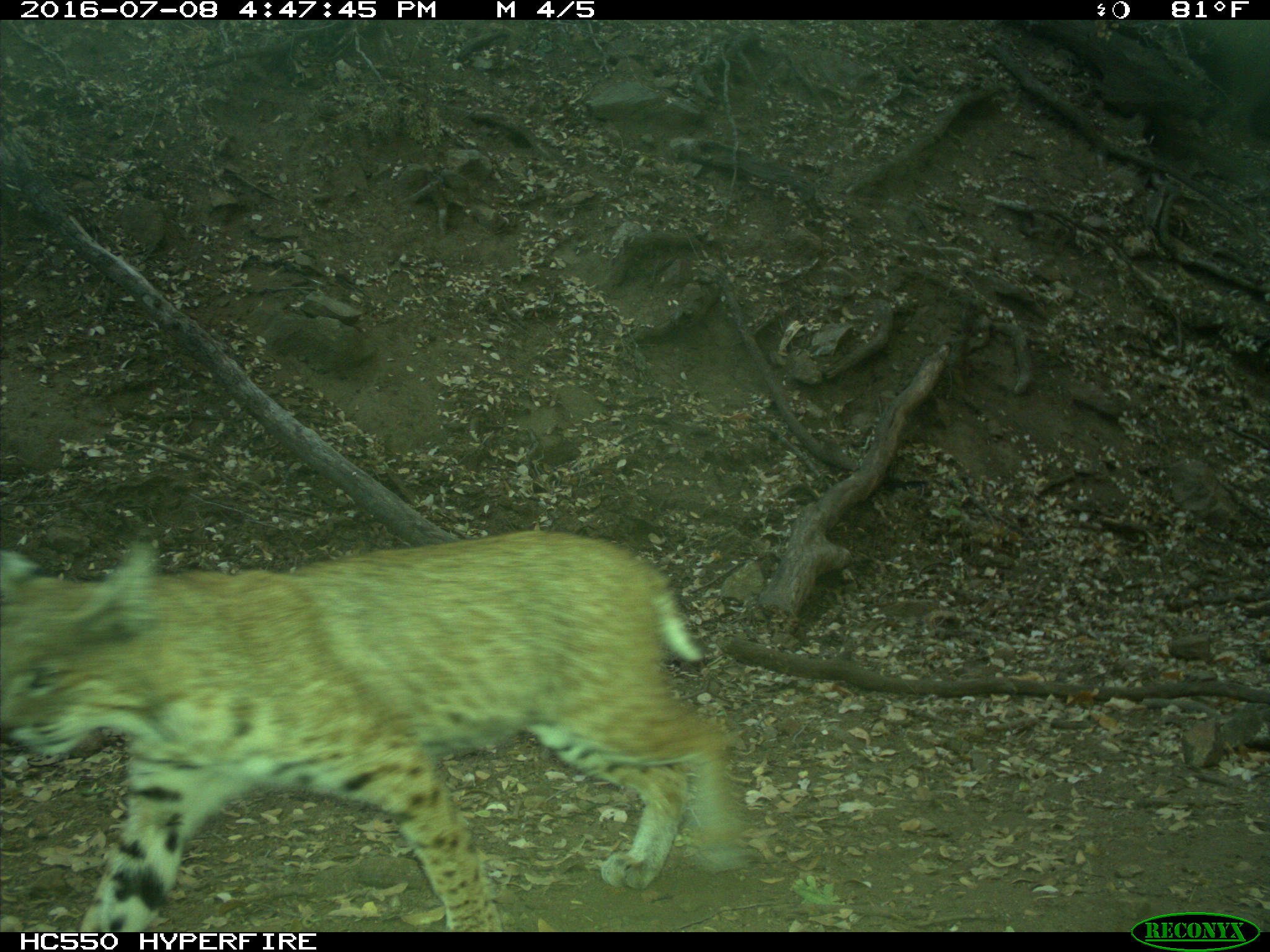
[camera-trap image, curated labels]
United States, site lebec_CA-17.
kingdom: Animalia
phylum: Chordata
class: Mammalia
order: Carnivora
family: Felidae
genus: Lynx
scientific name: Lynx rufus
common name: bobcat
Lynx rufus (bobcat).